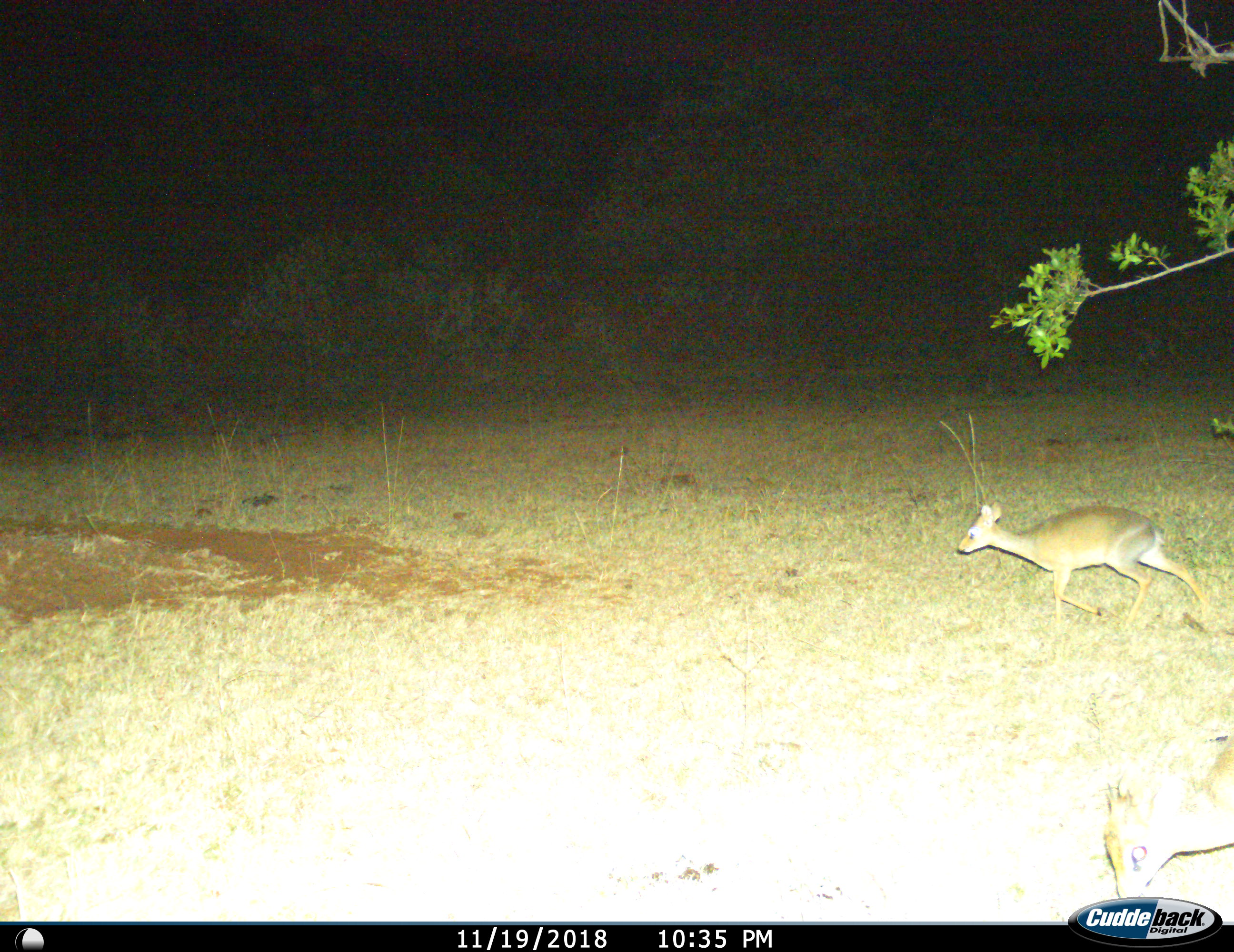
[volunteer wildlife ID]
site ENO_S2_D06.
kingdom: Animalia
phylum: Chordata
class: Mammalia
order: Artiodactyla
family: Bovidae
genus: Madoqua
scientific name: Madoqua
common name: dik-dik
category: dikdik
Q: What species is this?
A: Dikdik (dik-dik) (Madoqua).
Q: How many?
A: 1.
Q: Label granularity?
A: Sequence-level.